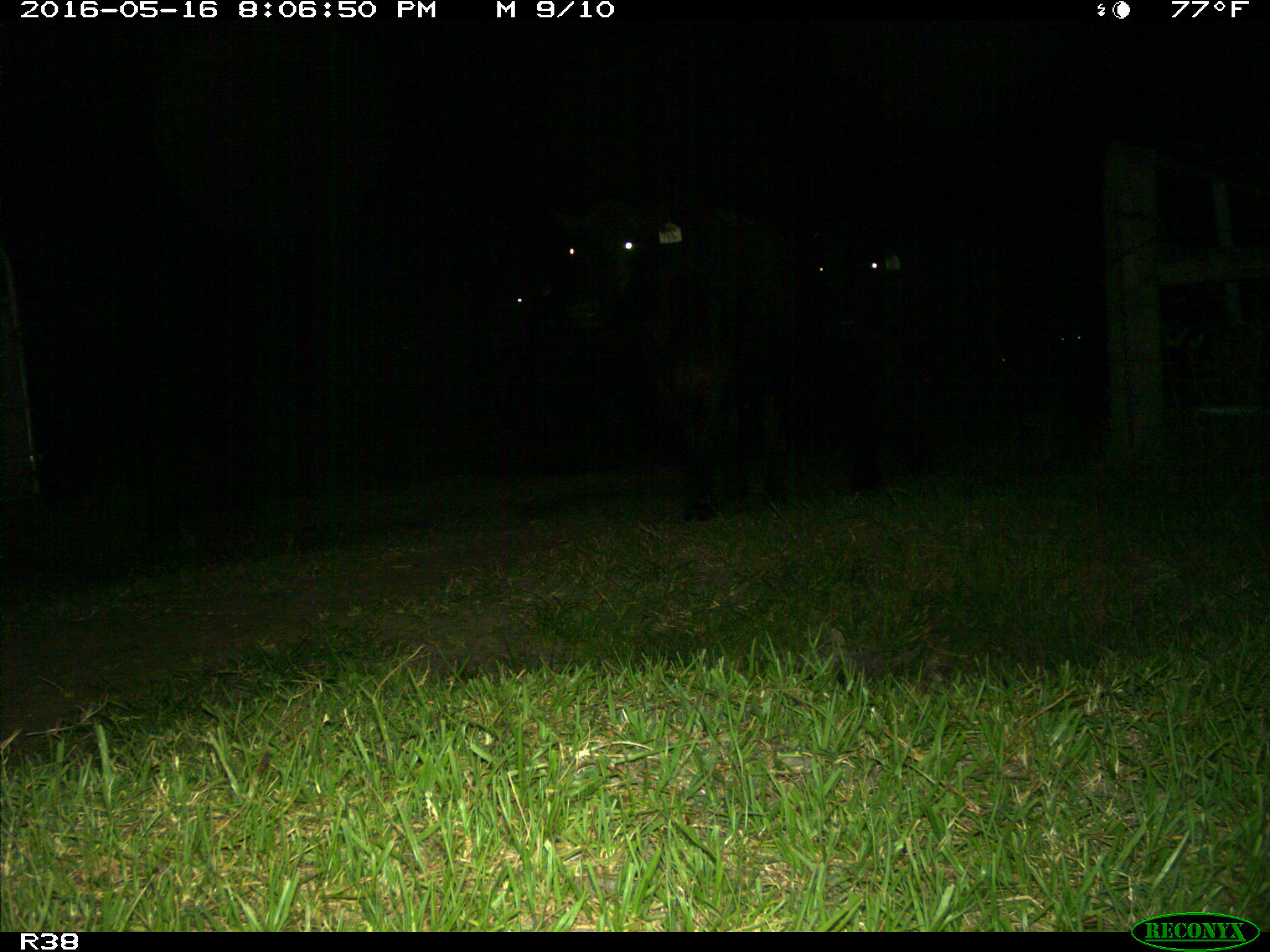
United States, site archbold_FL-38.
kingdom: Animalia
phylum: Chordata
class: Mammalia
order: Artiodactyla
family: Bovidae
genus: Bos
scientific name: Bos taurus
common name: domestic cow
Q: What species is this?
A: Bos taurus (domestic cow).